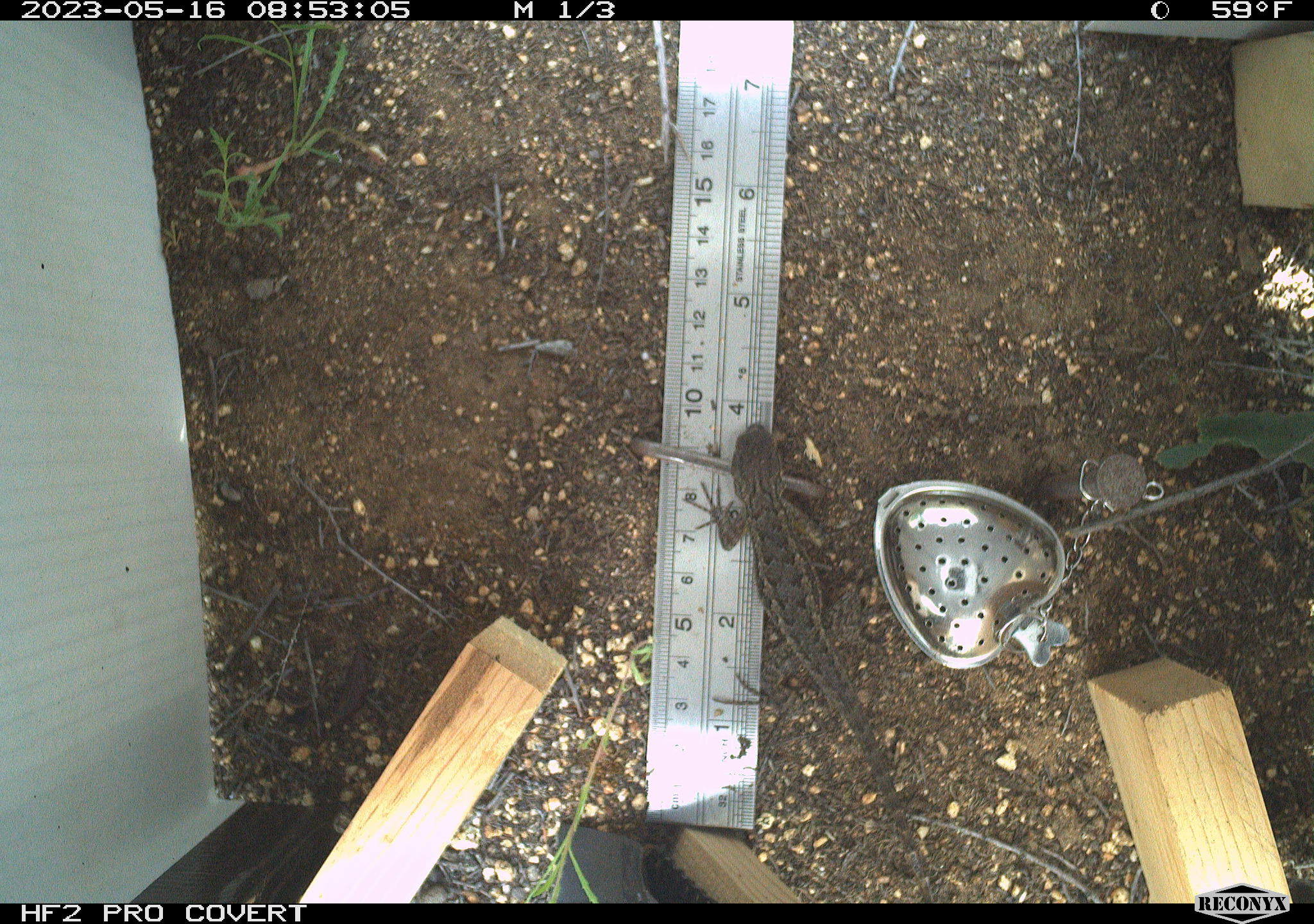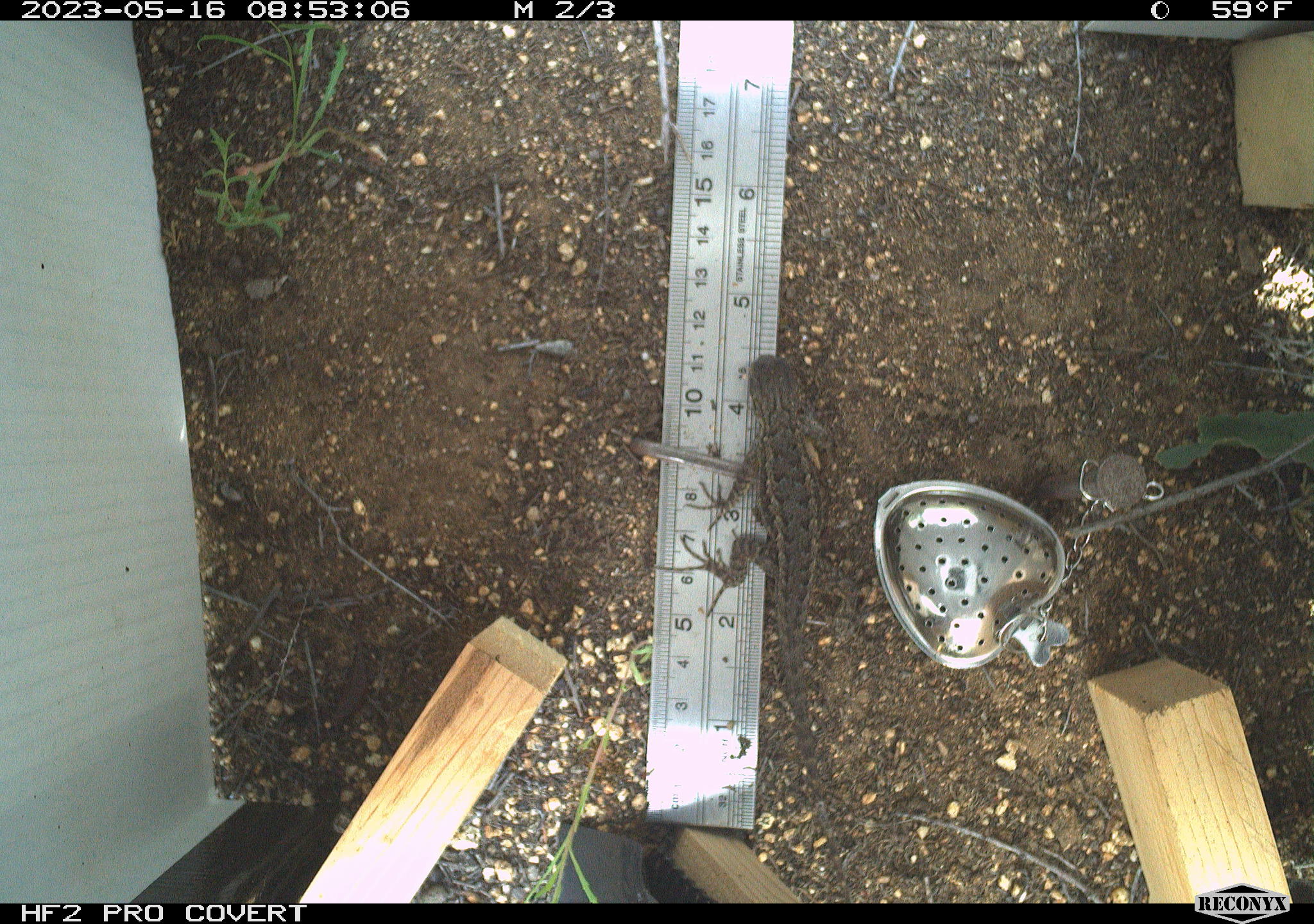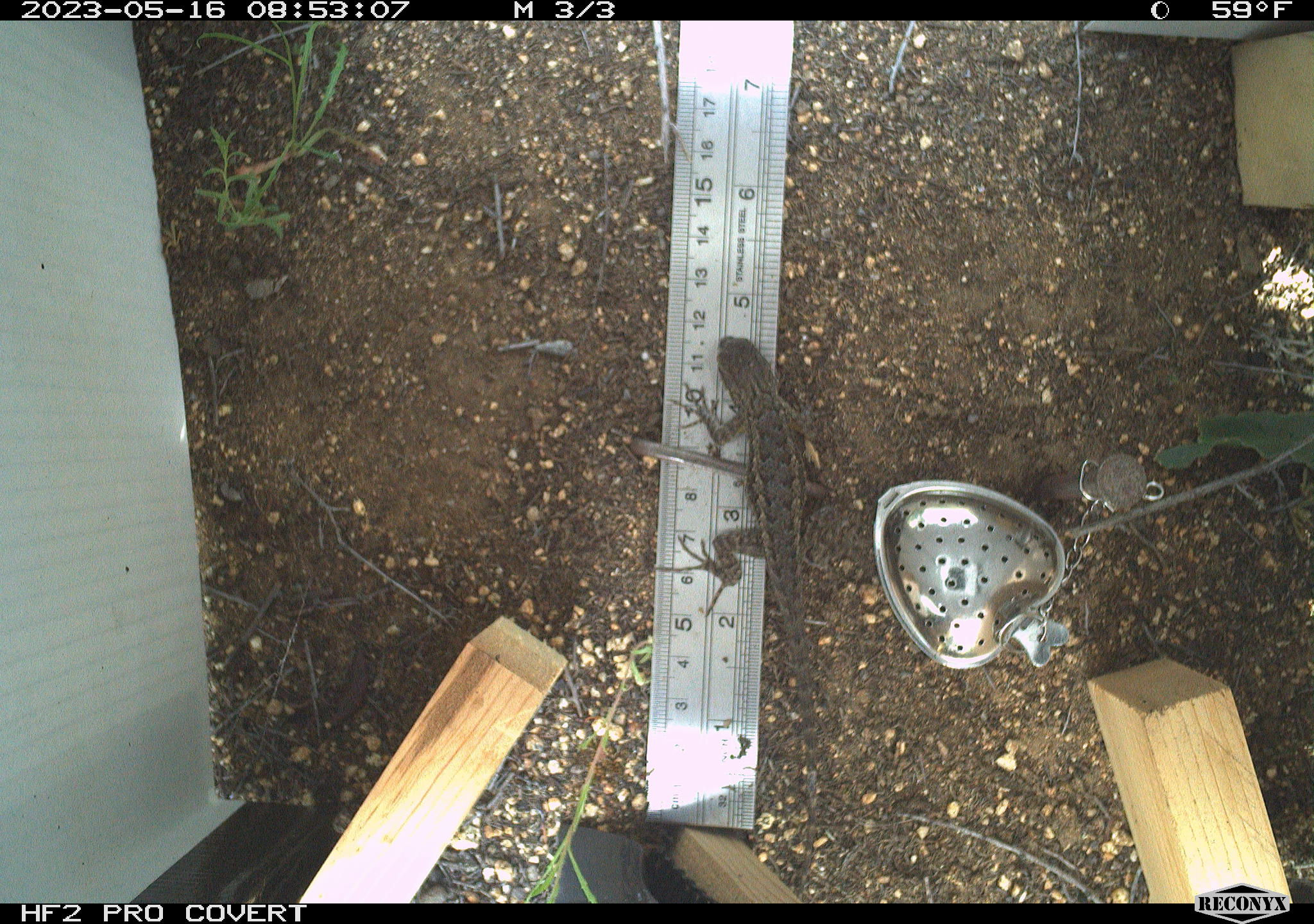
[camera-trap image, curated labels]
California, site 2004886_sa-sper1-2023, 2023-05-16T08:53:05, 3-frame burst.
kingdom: Animalia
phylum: Chordata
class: Reptilia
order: Squamata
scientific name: Squamata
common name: lizards and snakes